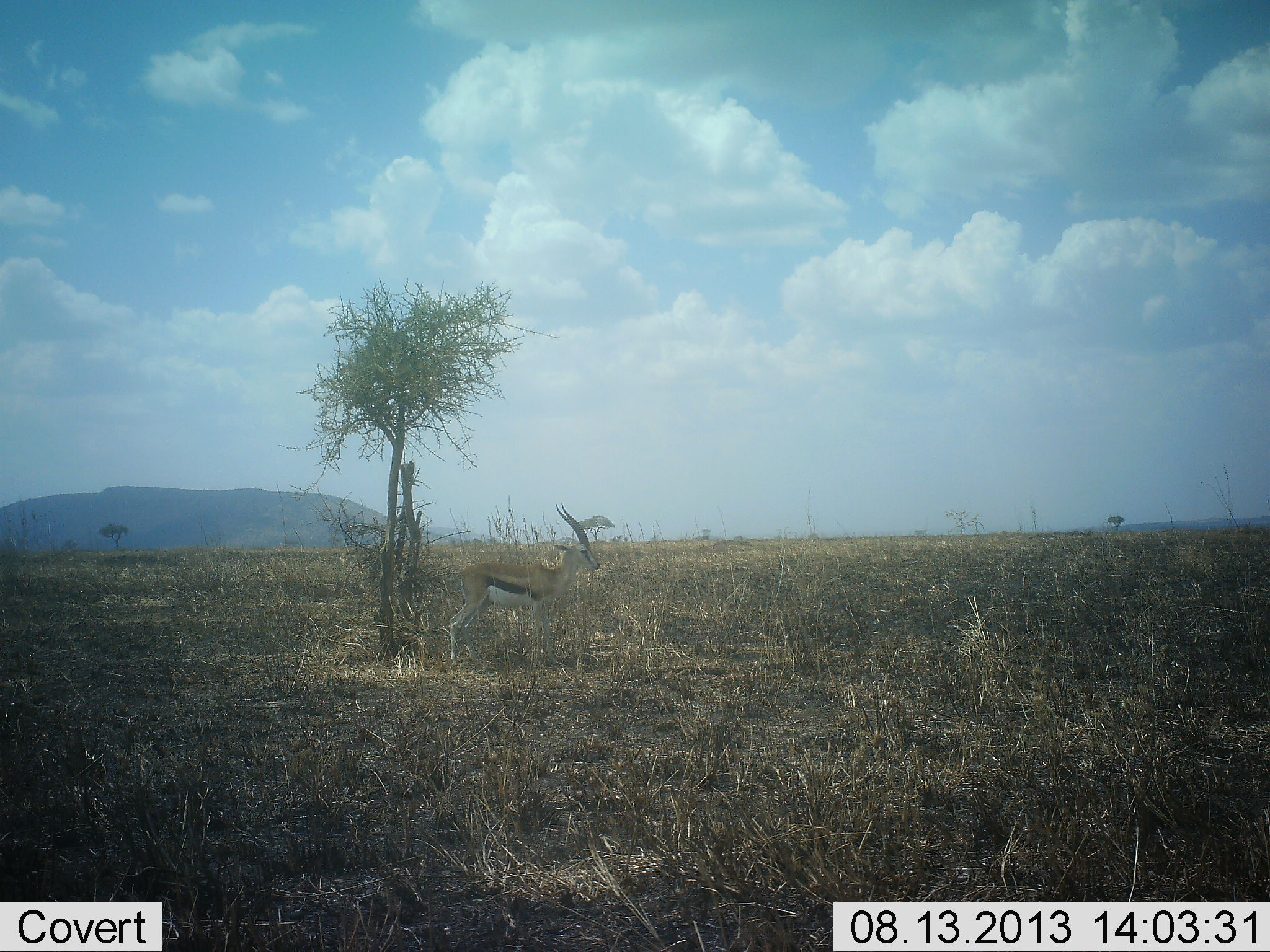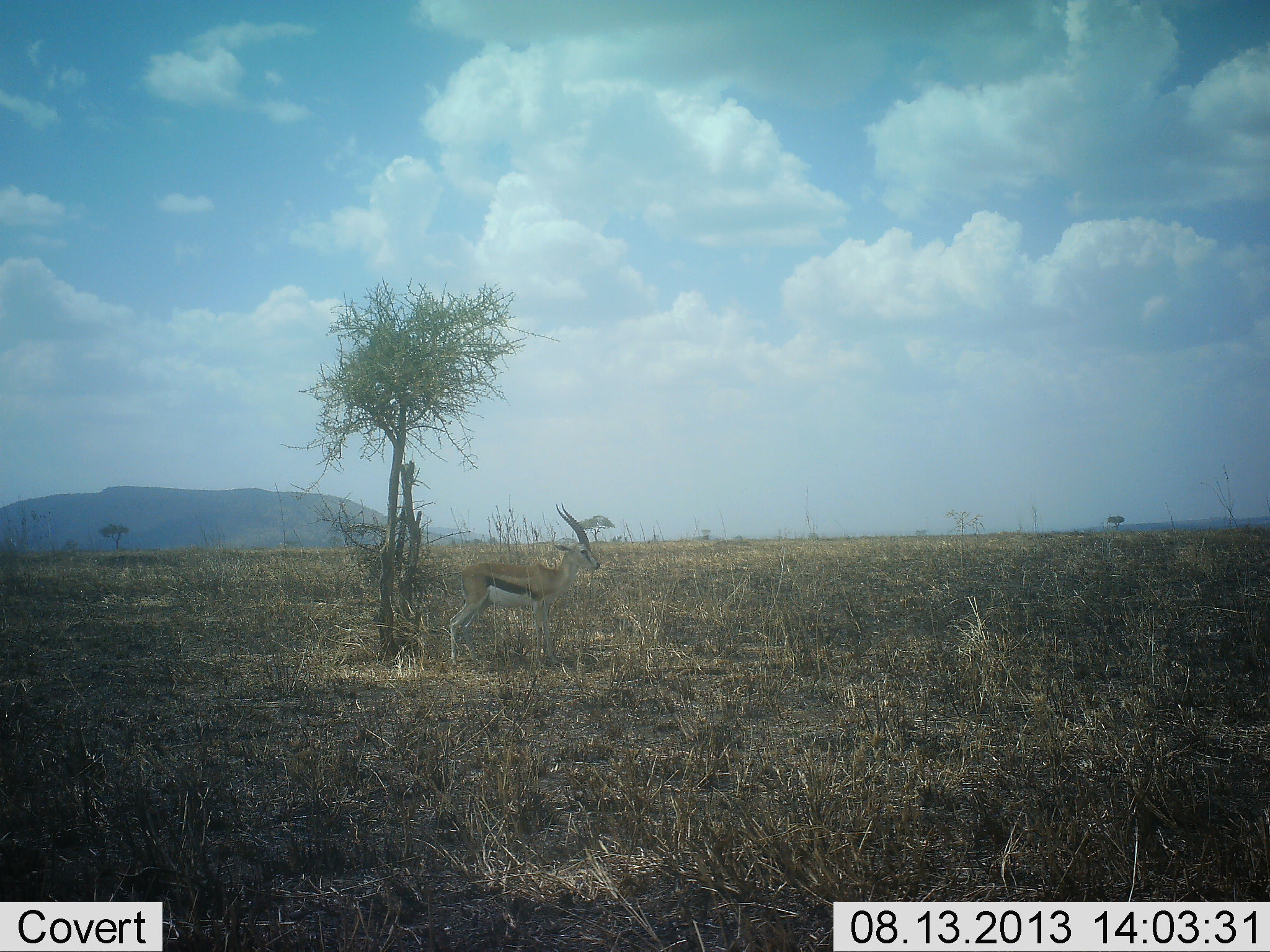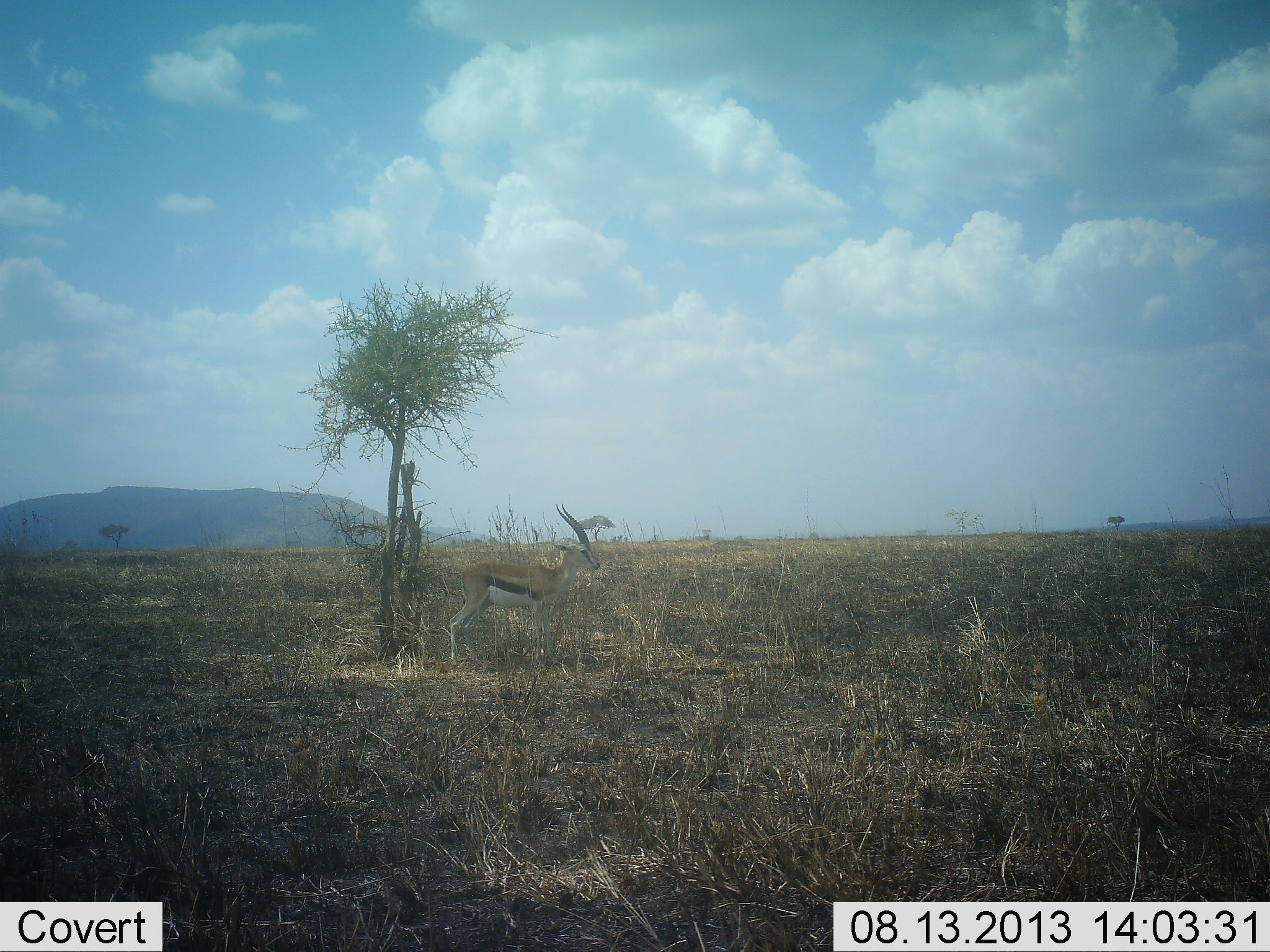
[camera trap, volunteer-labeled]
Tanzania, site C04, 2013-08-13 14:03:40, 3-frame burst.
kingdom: Animalia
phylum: Chordata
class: Mammalia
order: Artiodactyla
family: Bovidae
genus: Eudorcas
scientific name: Eudorcas thomsonii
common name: thomson's gazelle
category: gazellethomsons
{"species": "gazellethomsons (thomson's gazelle) (Eudorcas thomsonii)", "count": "1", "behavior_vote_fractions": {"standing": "100%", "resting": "0%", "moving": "0%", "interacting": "0%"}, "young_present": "0%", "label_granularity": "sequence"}